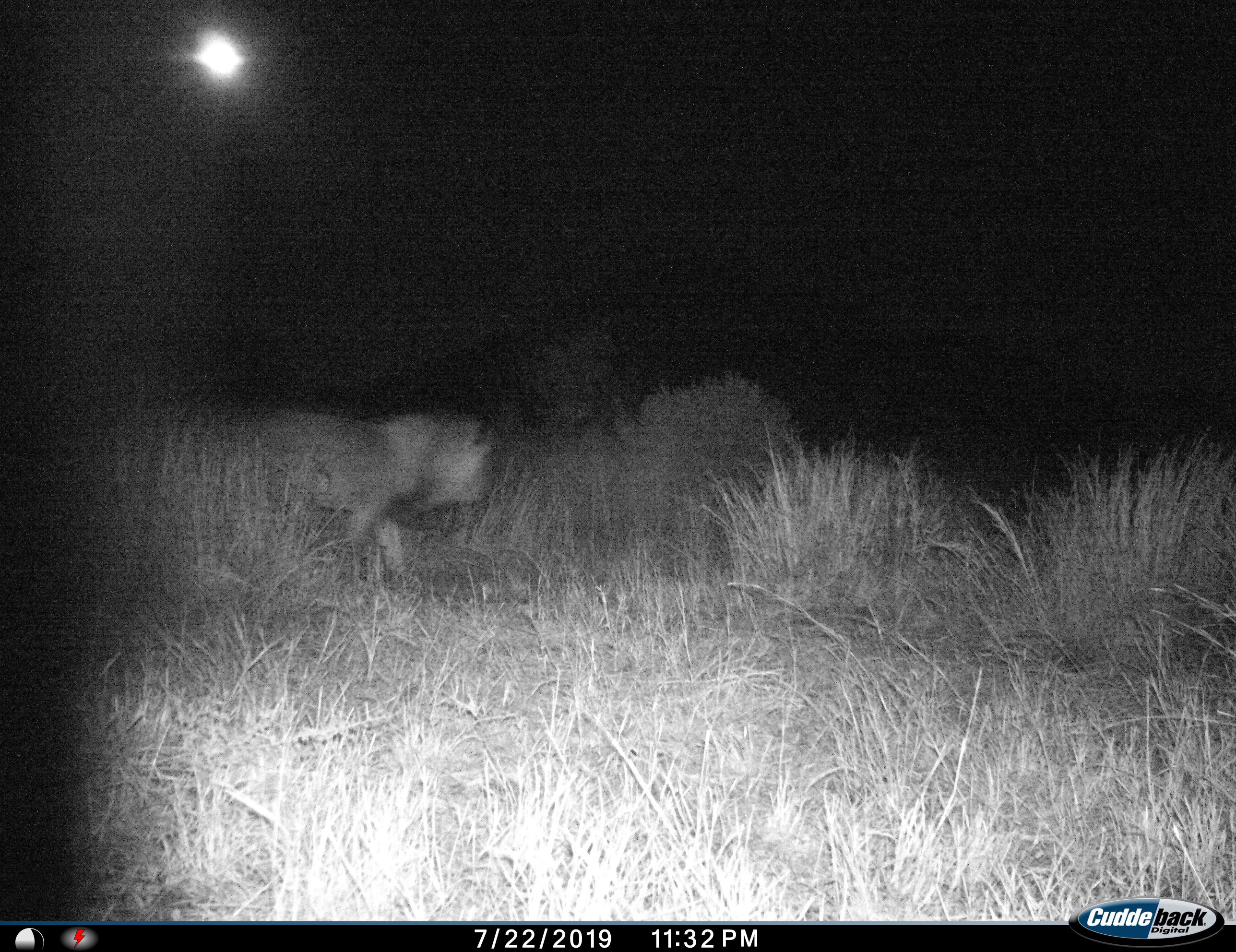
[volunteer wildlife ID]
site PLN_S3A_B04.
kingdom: Animalia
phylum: Chordata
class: Mammalia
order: Carnivora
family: Felidae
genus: Panthera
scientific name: Panthera leo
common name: lion male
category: lionmale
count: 1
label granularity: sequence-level